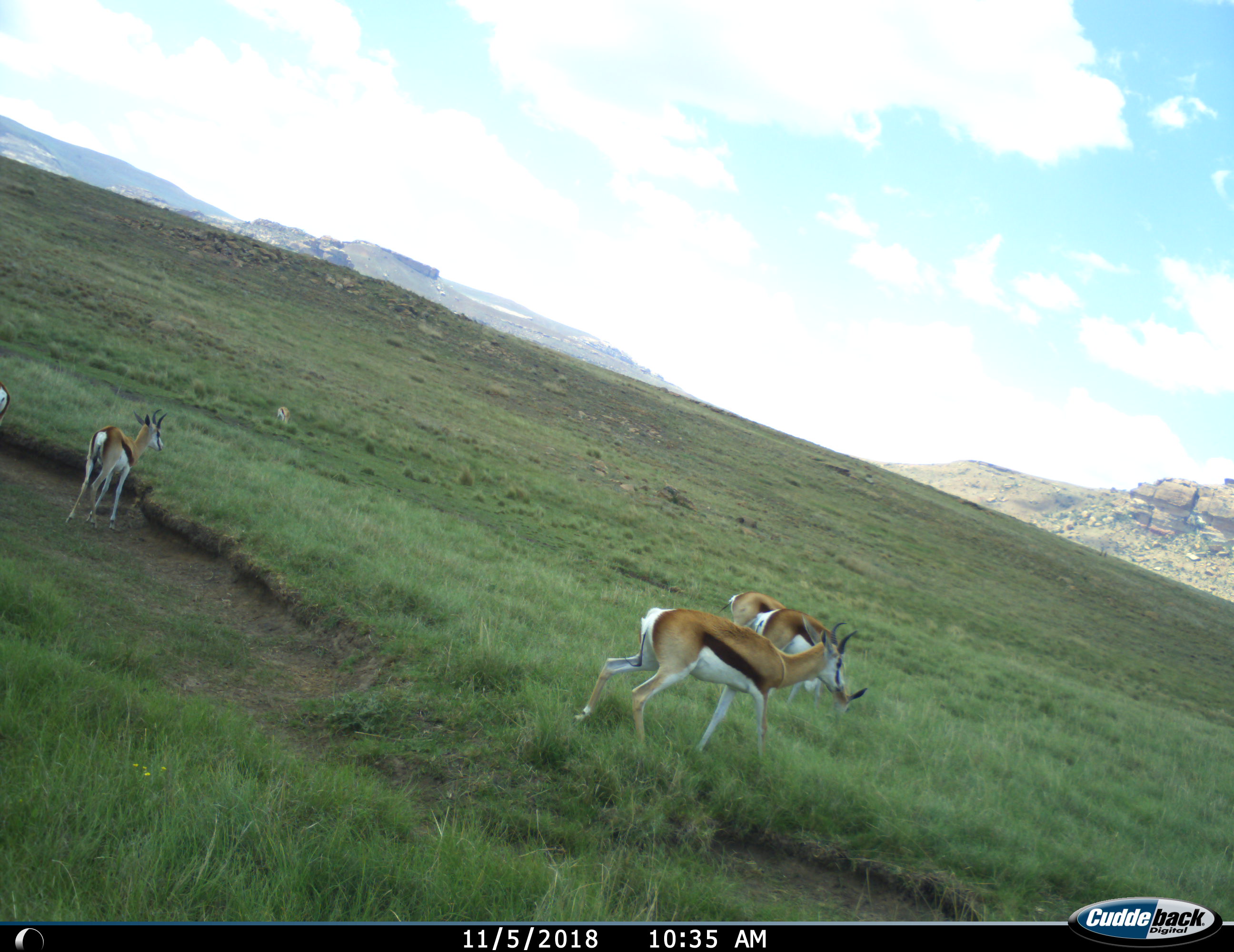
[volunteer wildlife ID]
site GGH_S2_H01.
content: unidentified animal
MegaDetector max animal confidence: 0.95